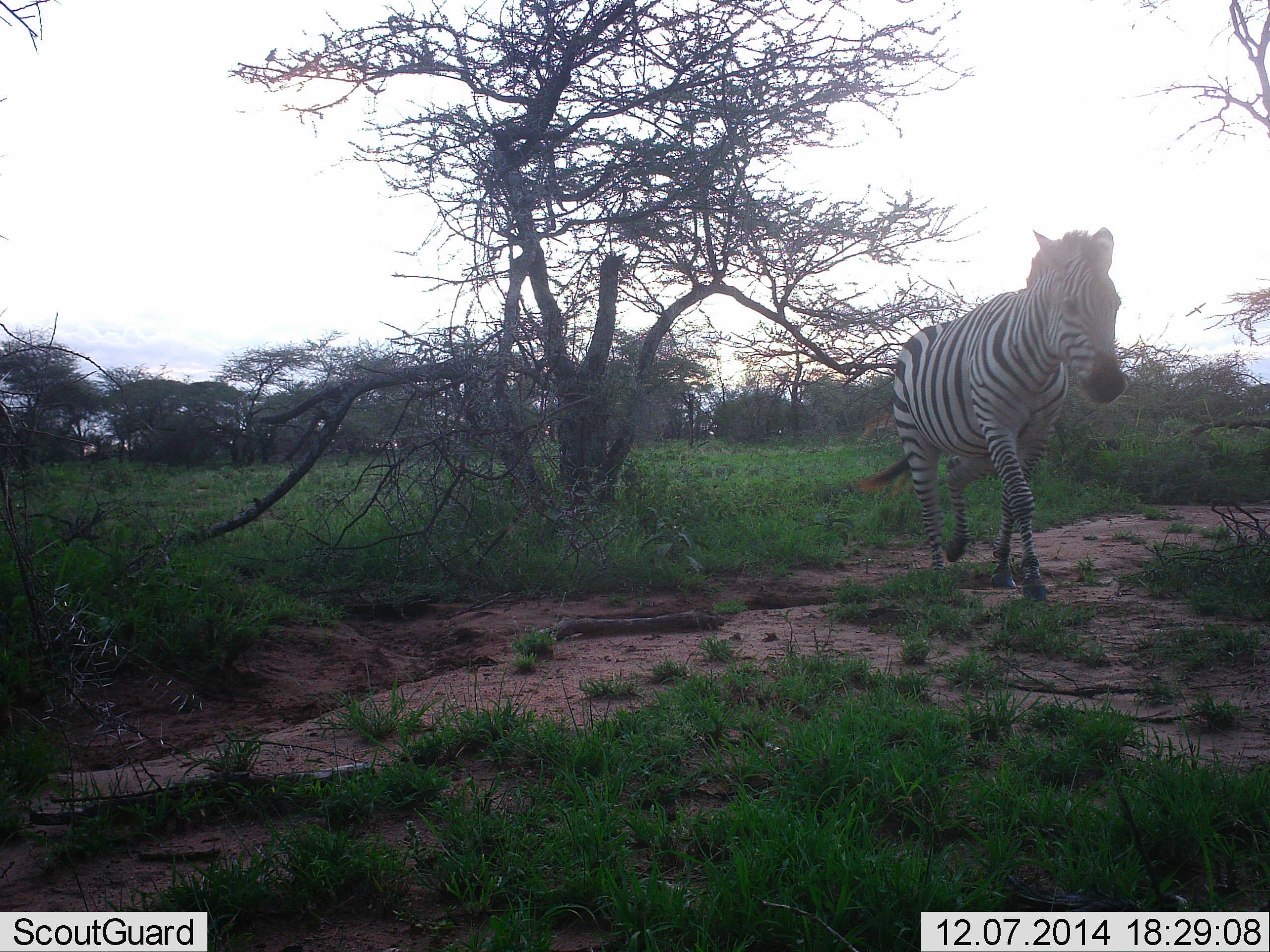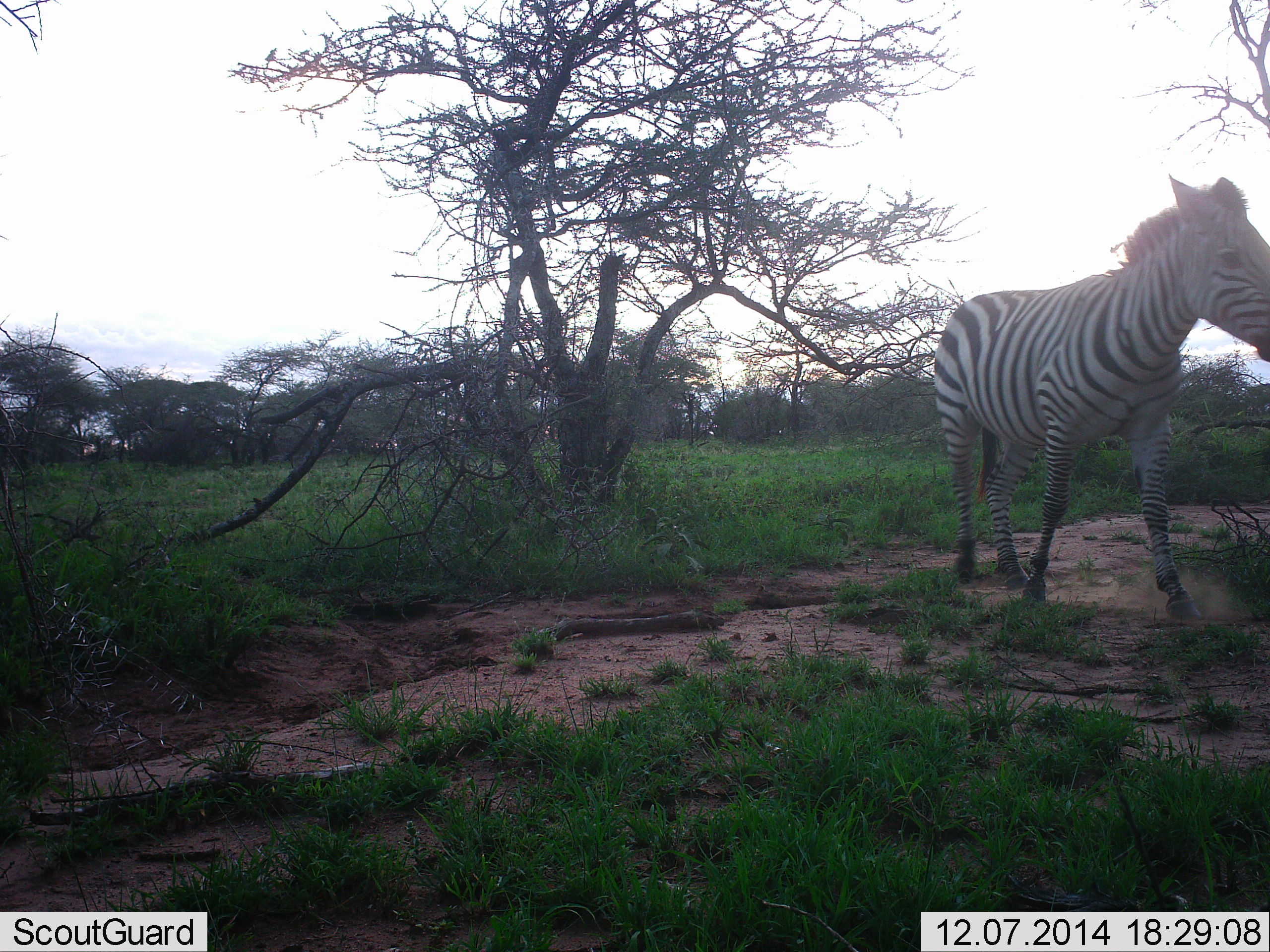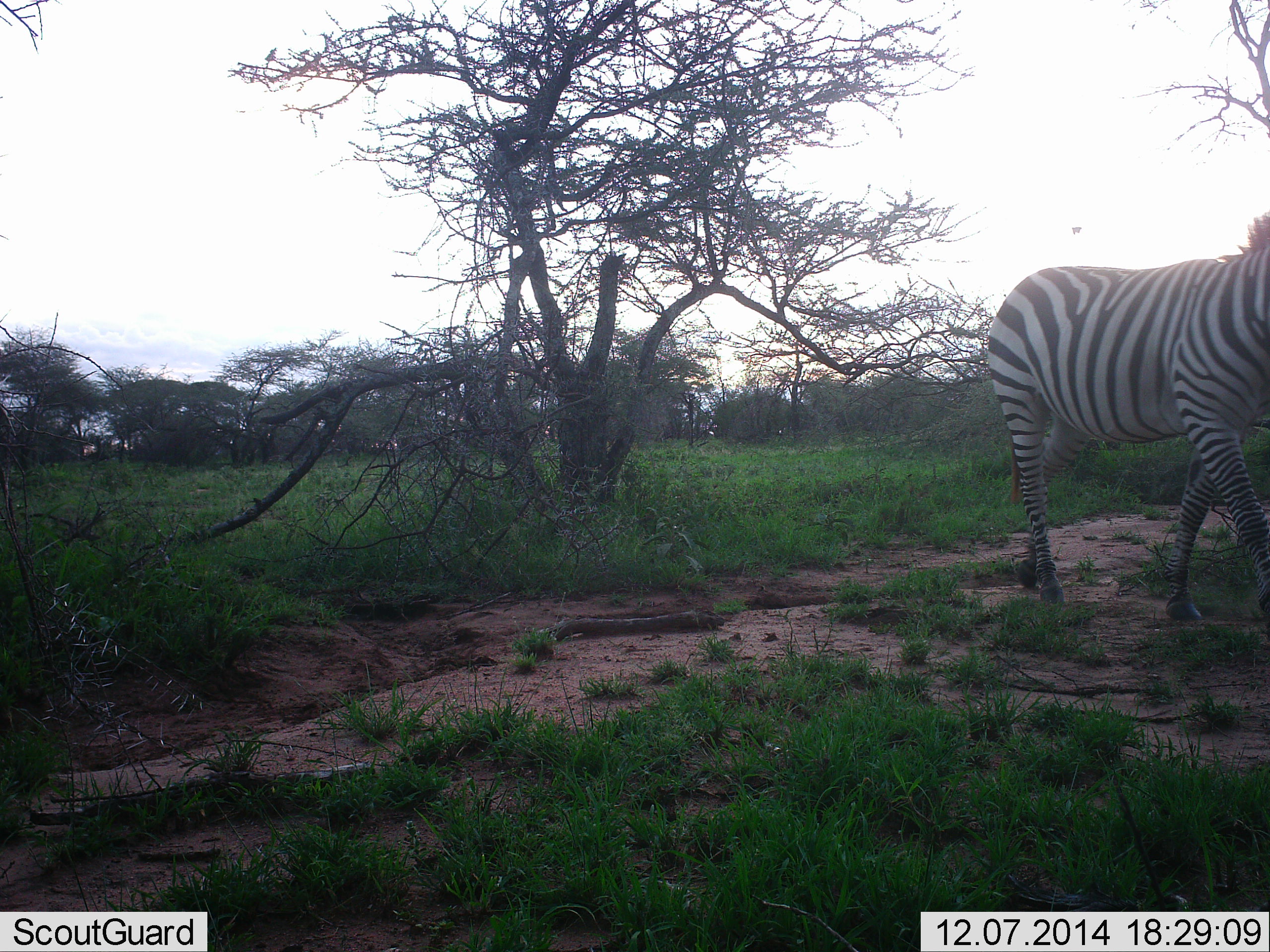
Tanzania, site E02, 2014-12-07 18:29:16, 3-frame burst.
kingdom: Animalia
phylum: Chordata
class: Mammalia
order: Perissodactyla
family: Equidae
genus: Equus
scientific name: Equus quagga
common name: plains zebra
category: zebra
Zebra (plains zebra) (Equus quagga), count 1. Behavior (volunteer vote fractions): standing 50%, resting 10%, moving 60%, interacting 0%. Young present (vote fraction): 0%. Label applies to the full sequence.